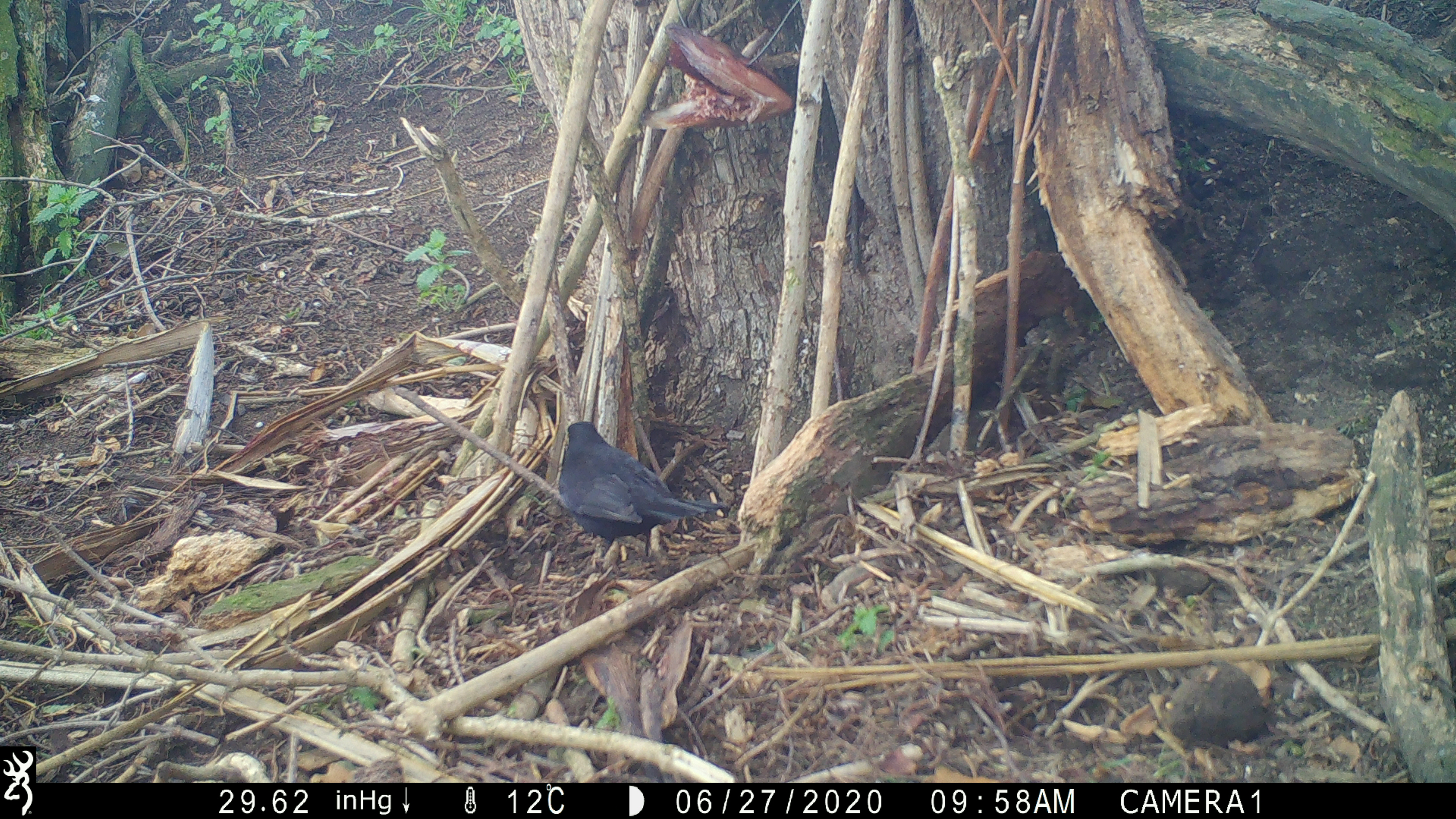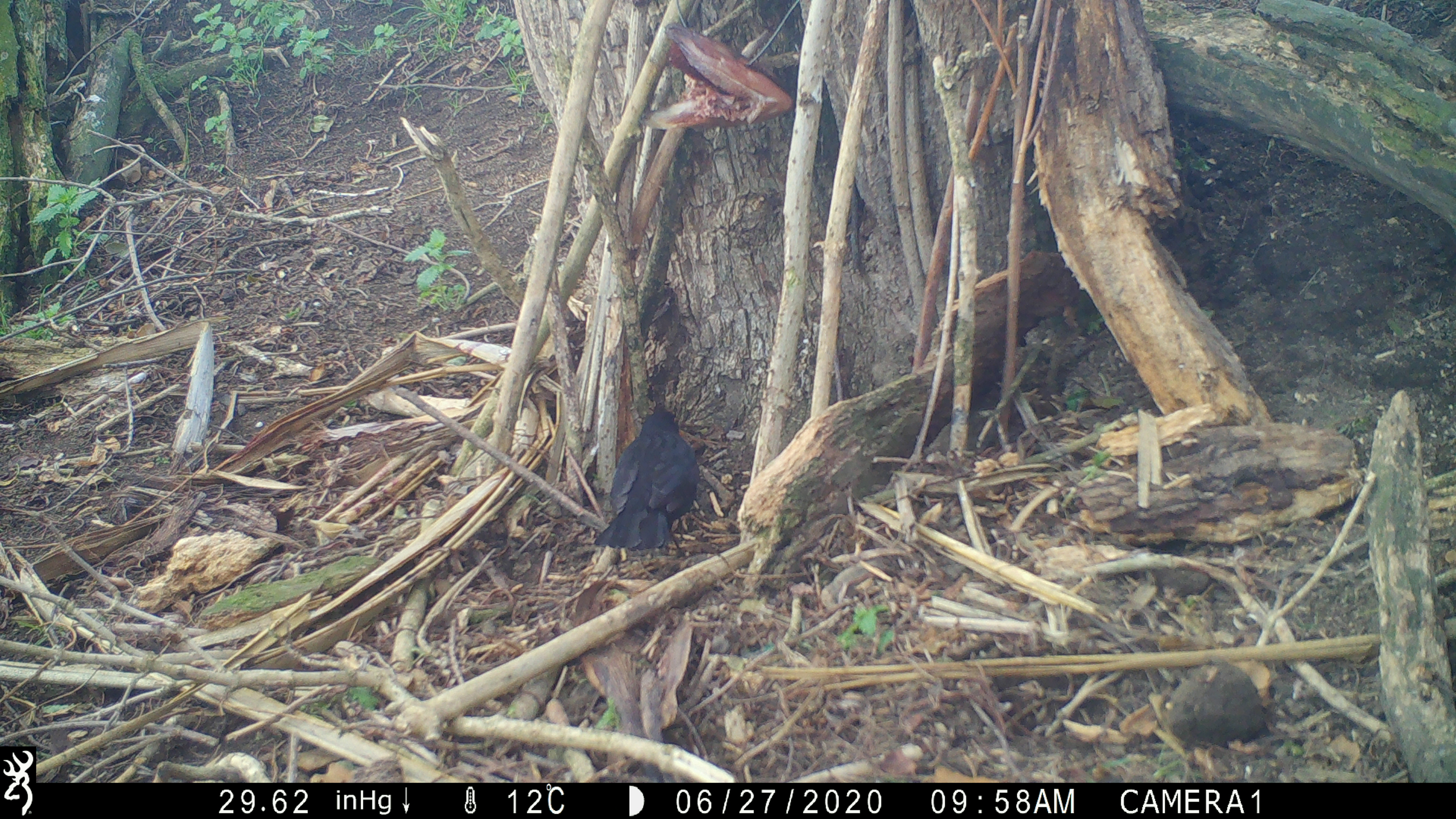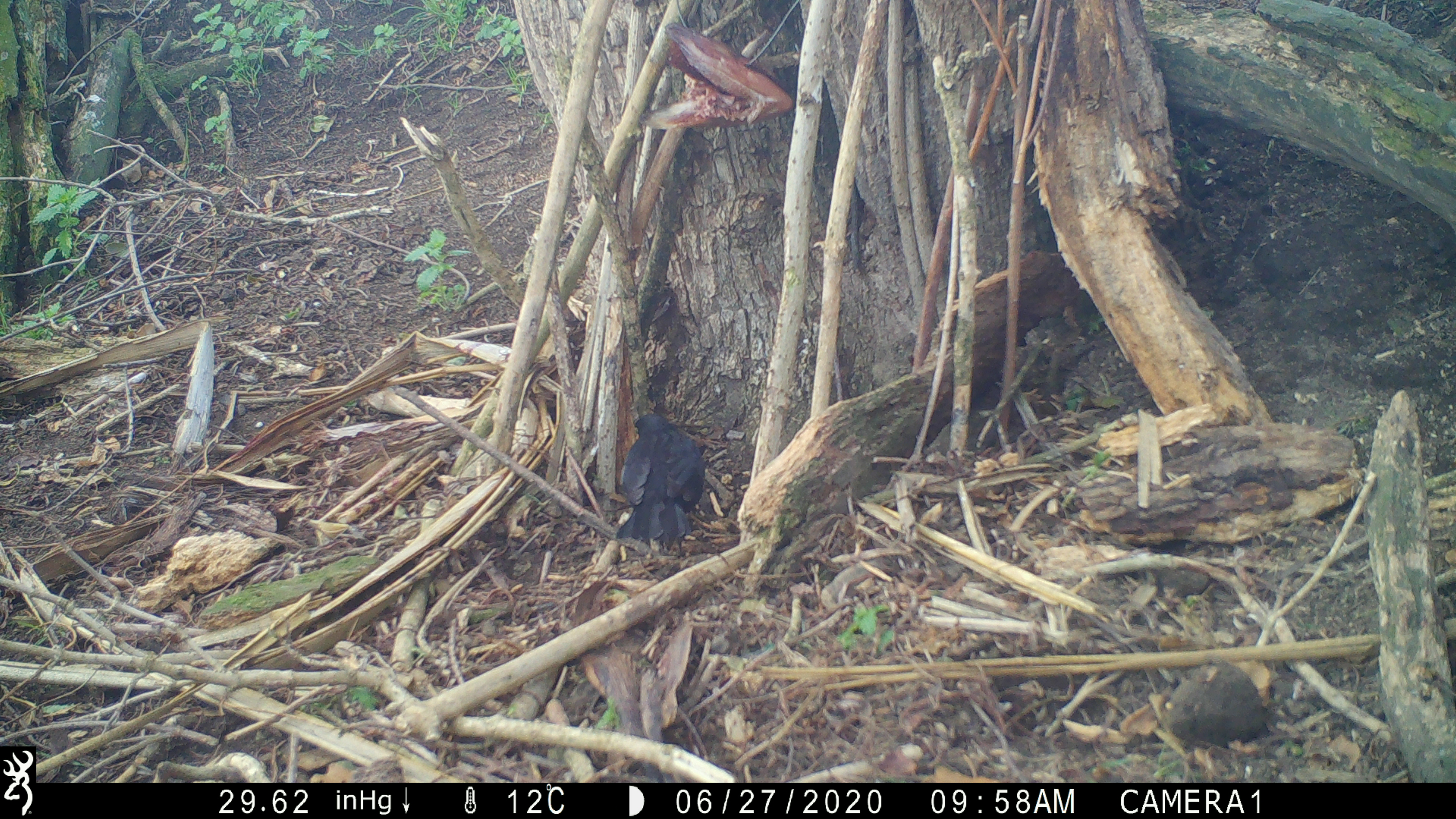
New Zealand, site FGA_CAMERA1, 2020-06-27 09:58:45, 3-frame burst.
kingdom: Animalia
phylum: Chordata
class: Aves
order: Passeriformes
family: Turdidae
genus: Turdus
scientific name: Turdus merula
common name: eurasian blackbird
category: blackbird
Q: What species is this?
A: Blackbird (eurasian blackbird) (Turdus merula).